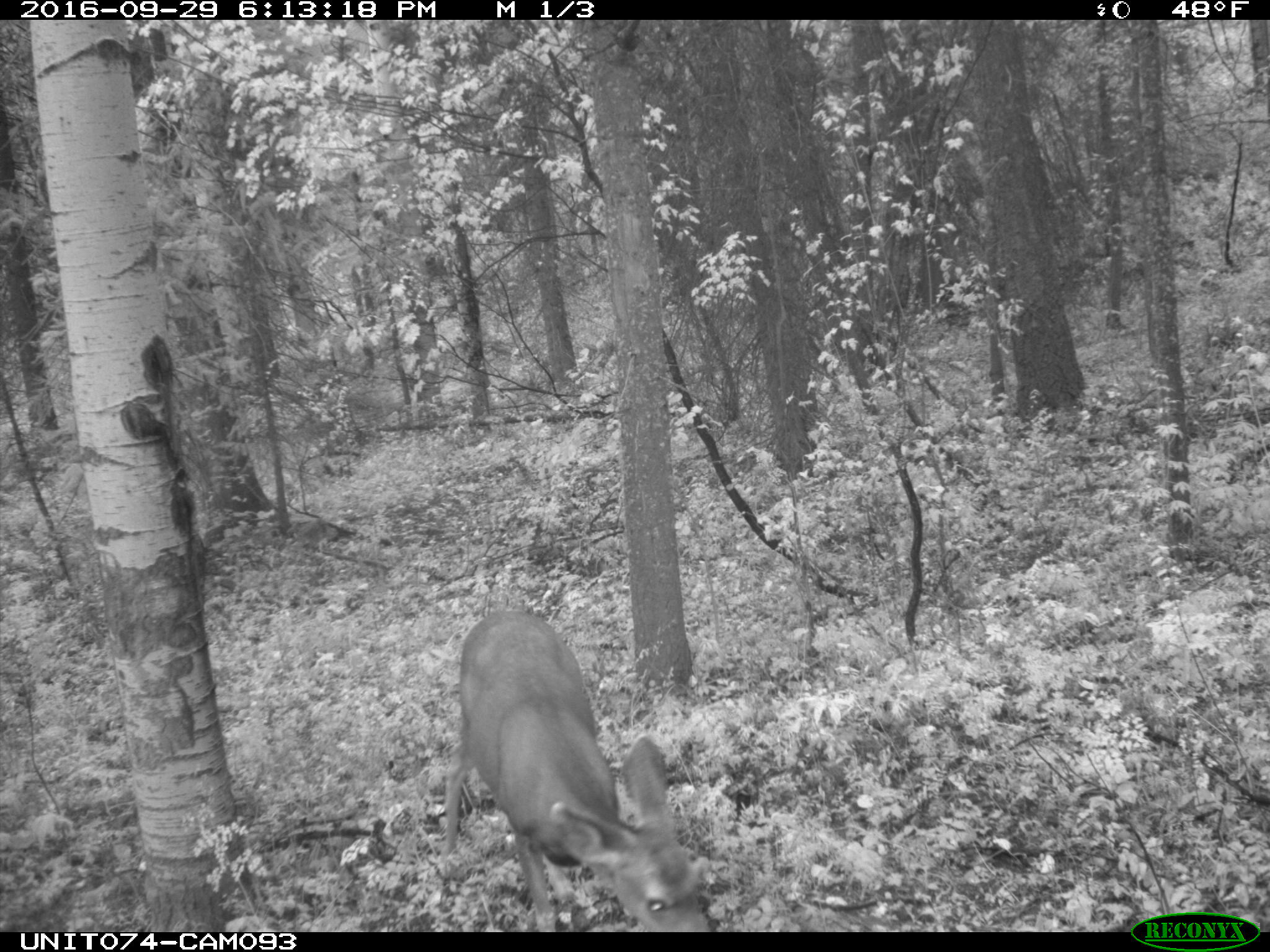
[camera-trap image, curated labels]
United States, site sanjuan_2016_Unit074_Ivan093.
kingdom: Animalia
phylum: Chordata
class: Mammalia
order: Artiodactyla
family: Cervidae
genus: Odocoileus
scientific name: Odocoileus hemionus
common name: mule deer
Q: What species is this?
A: Odocoileus hemionus (mule deer).